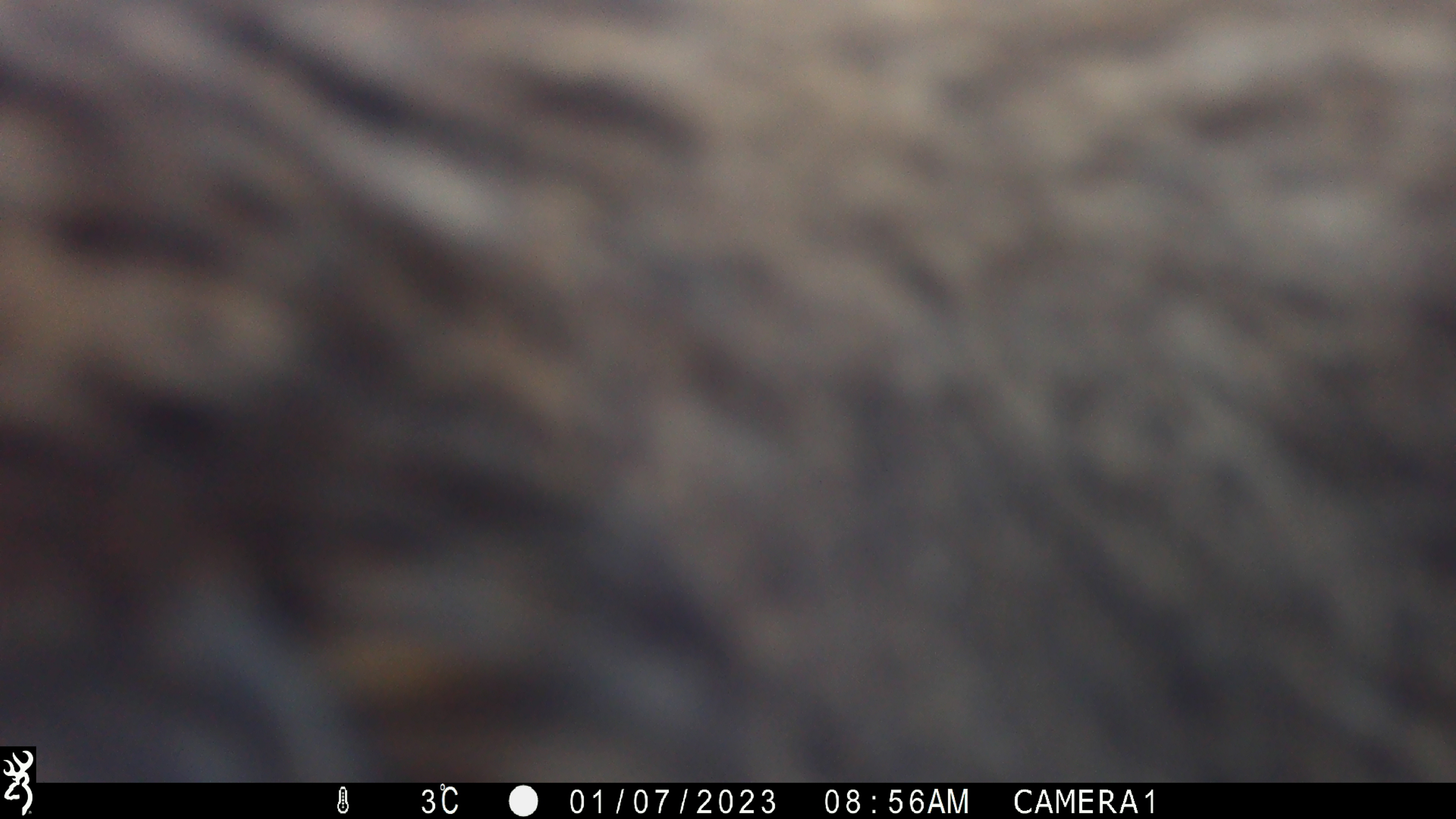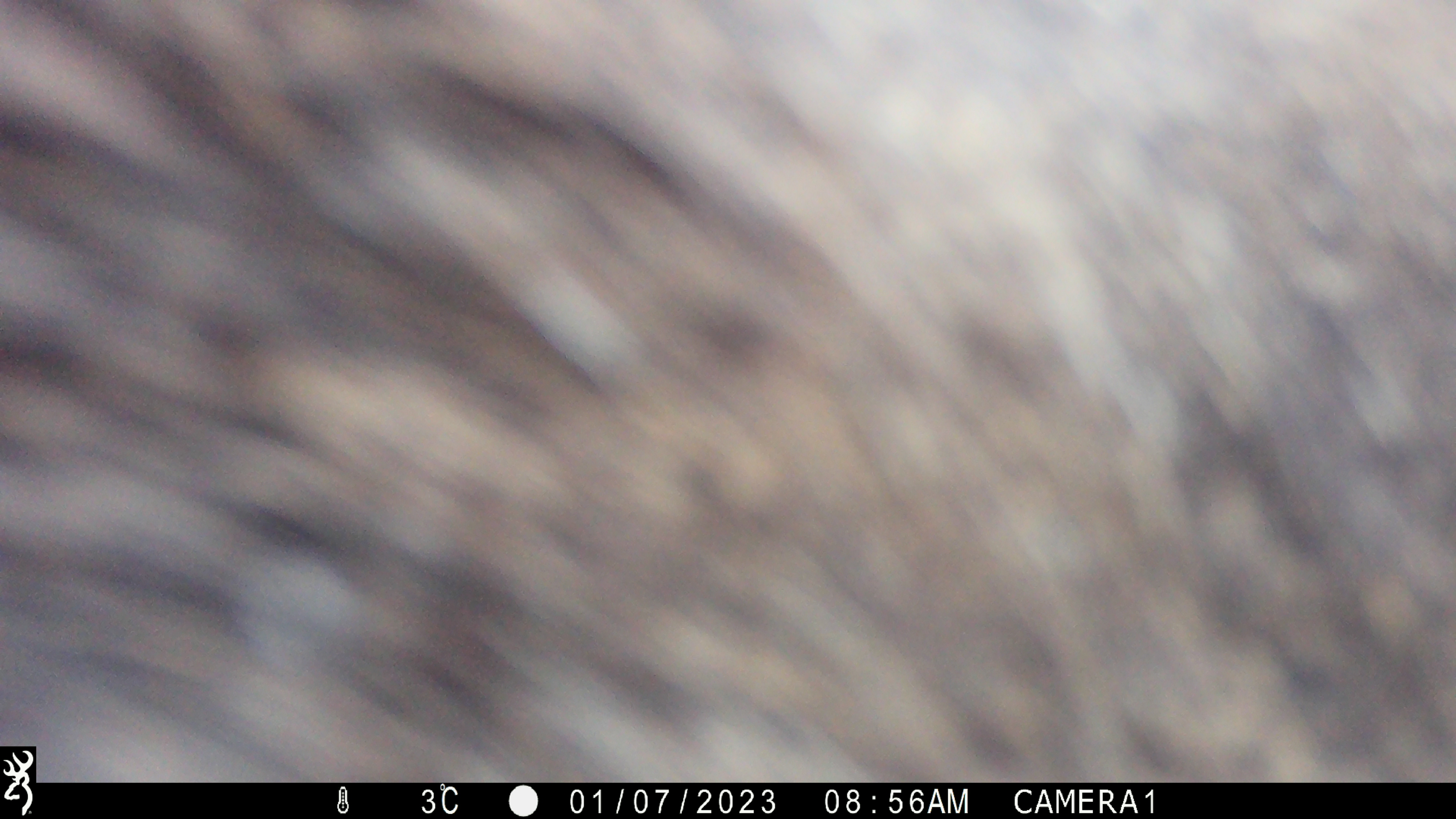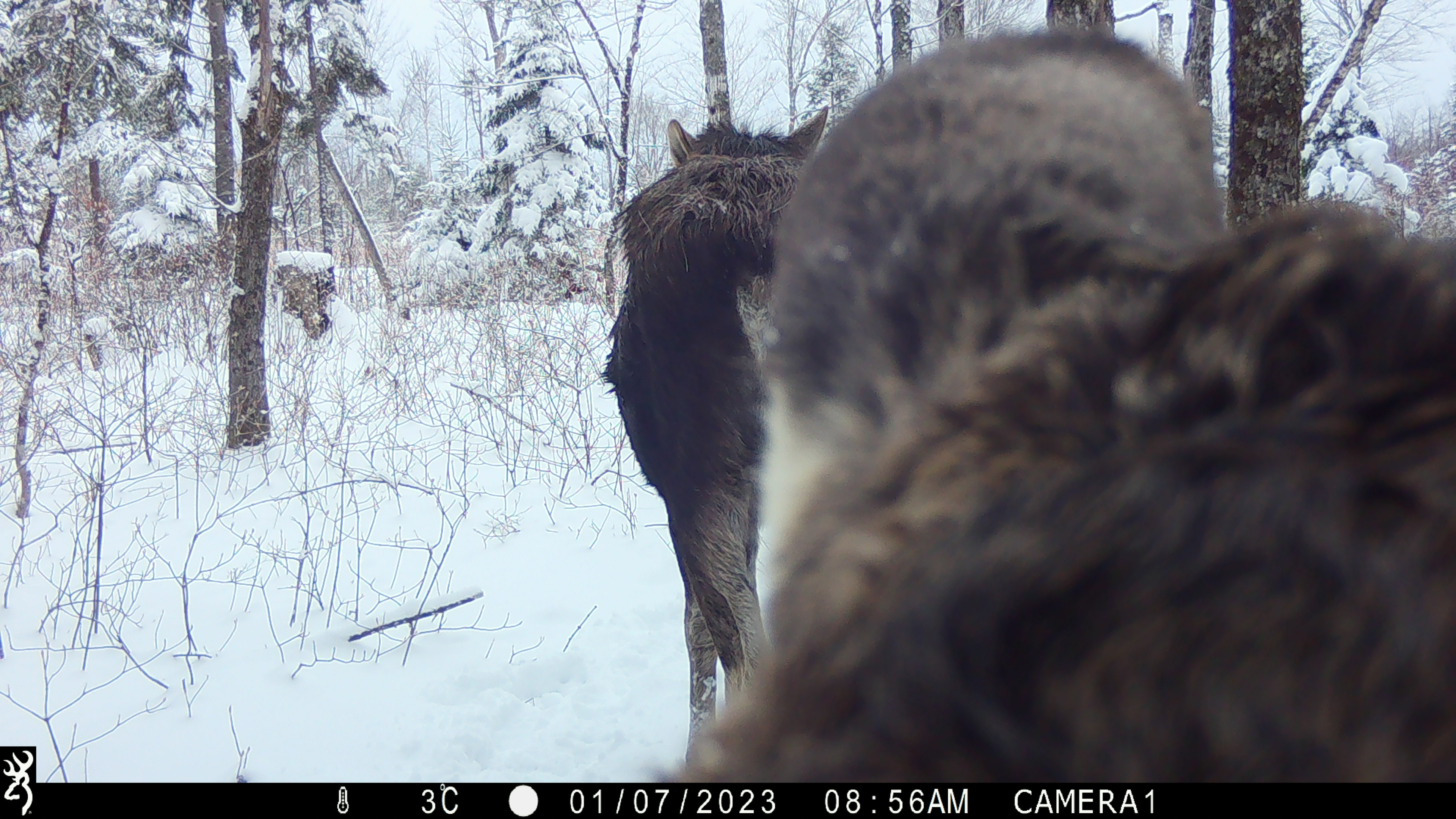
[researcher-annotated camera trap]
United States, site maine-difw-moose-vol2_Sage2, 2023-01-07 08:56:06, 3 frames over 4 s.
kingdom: Animalia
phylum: Chordata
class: Mammalia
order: Artiodactyla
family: Cervidae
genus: Alces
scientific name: Alces alces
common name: moose